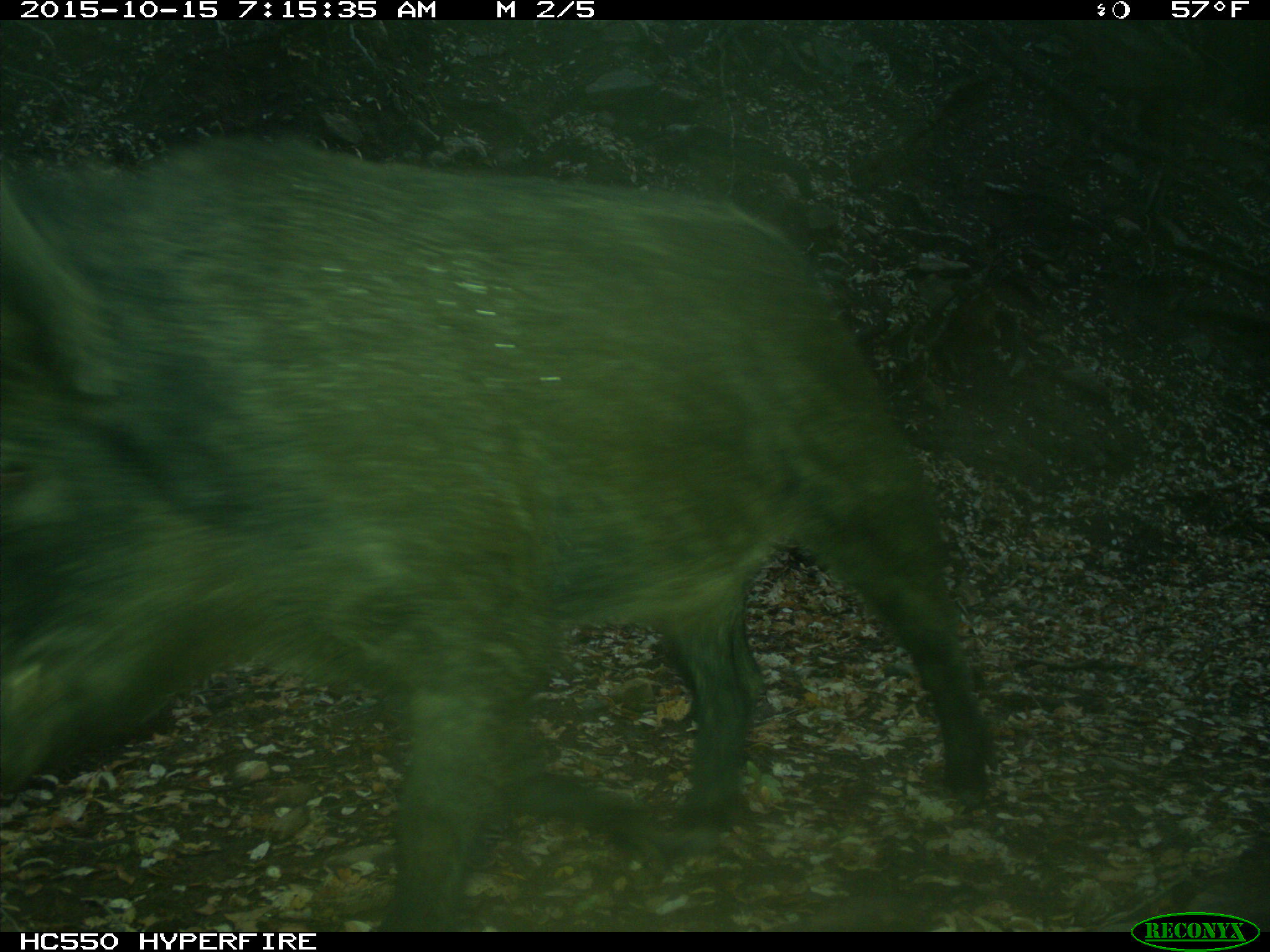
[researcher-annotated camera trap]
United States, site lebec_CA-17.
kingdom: Animalia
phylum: Chordata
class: Mammalia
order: Artiodactyla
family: Suidae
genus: Sus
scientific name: Sus scrofa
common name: wild boar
Sus scrofa (wild boar).